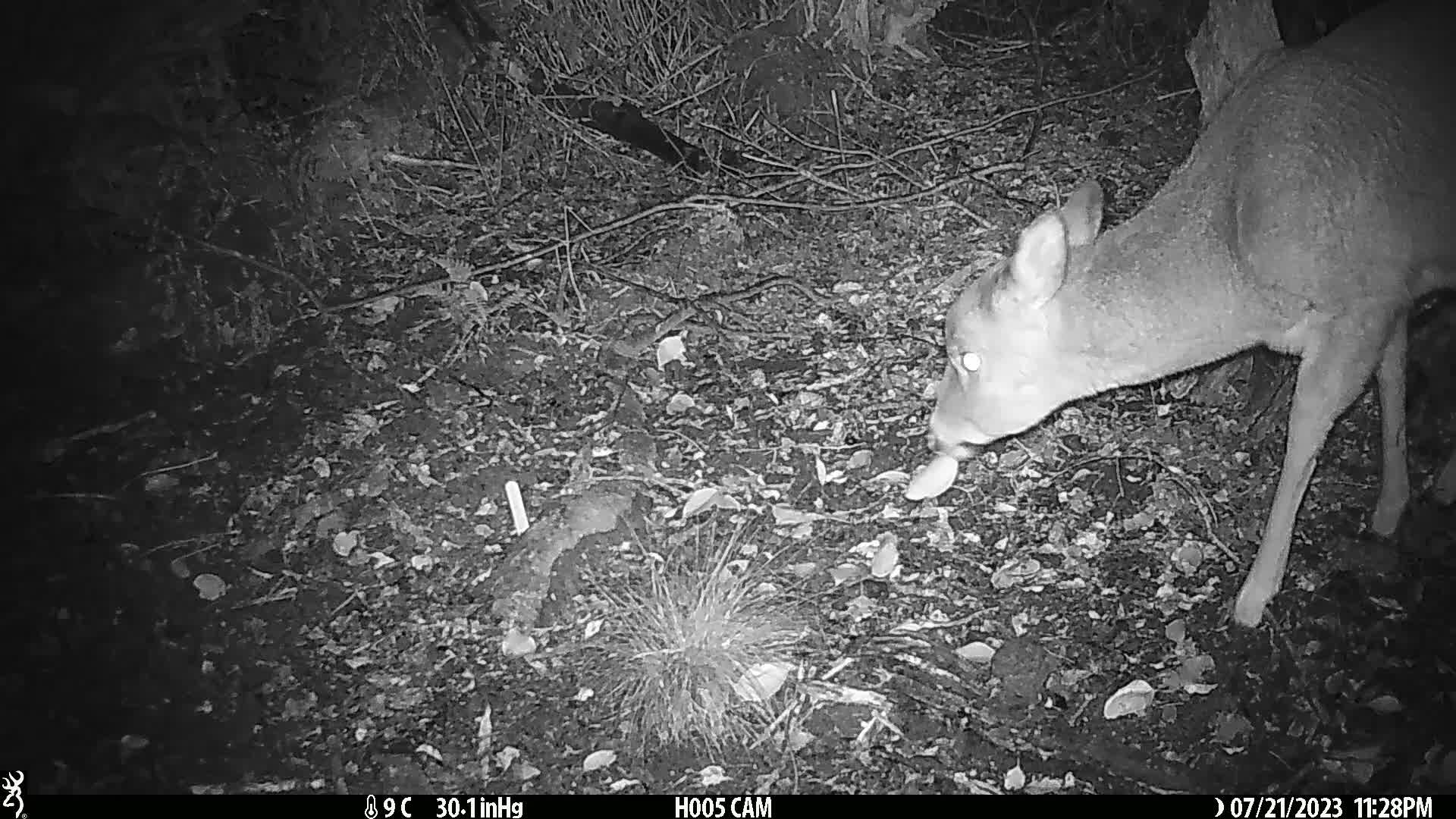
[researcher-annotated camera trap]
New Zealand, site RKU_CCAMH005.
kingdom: Animalia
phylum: Chordata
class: Mammalia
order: Artiodactyla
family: Cervidae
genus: Odocoileus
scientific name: Odocoileus virginianus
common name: white-tailed deer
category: white tailed deer